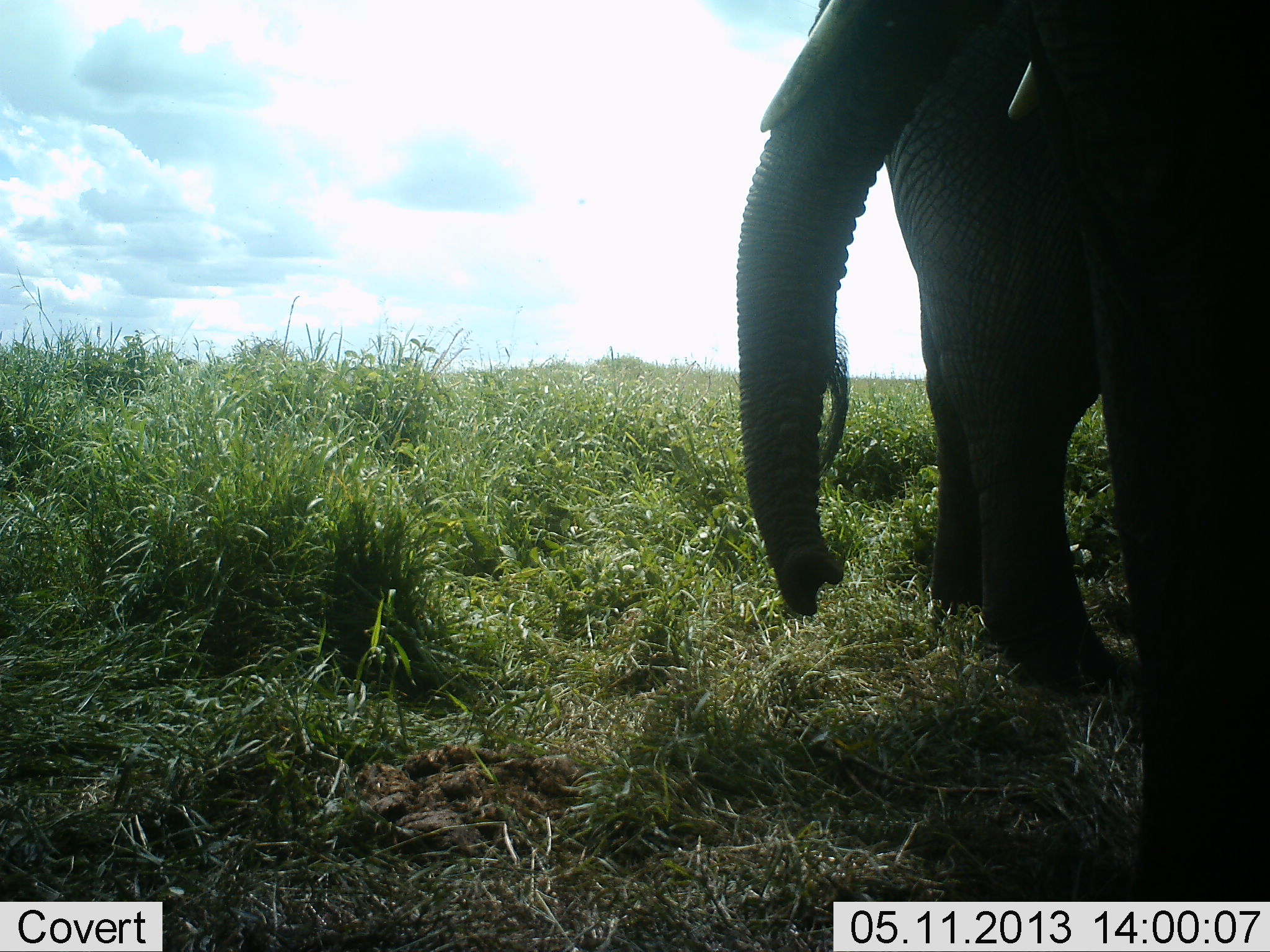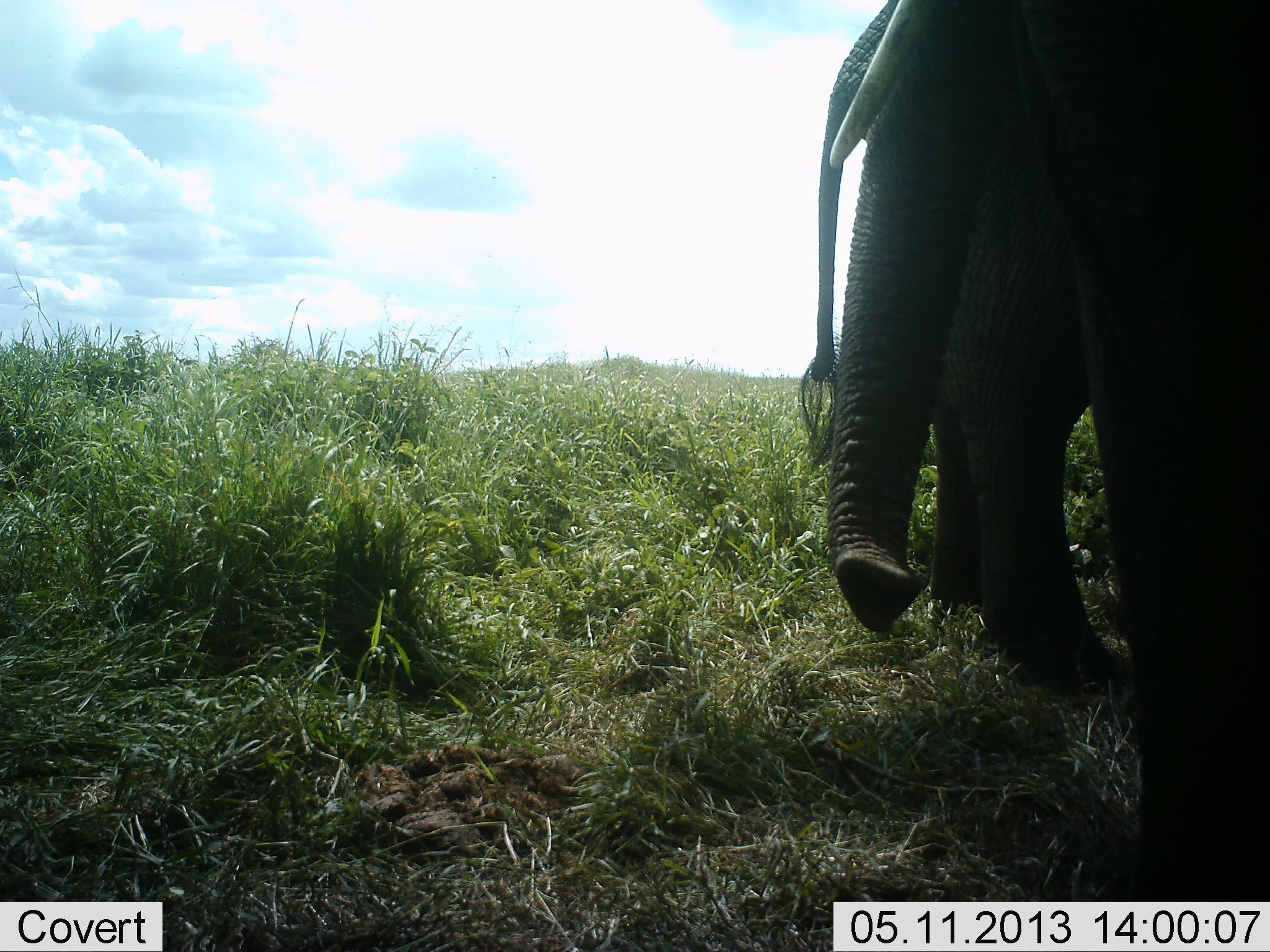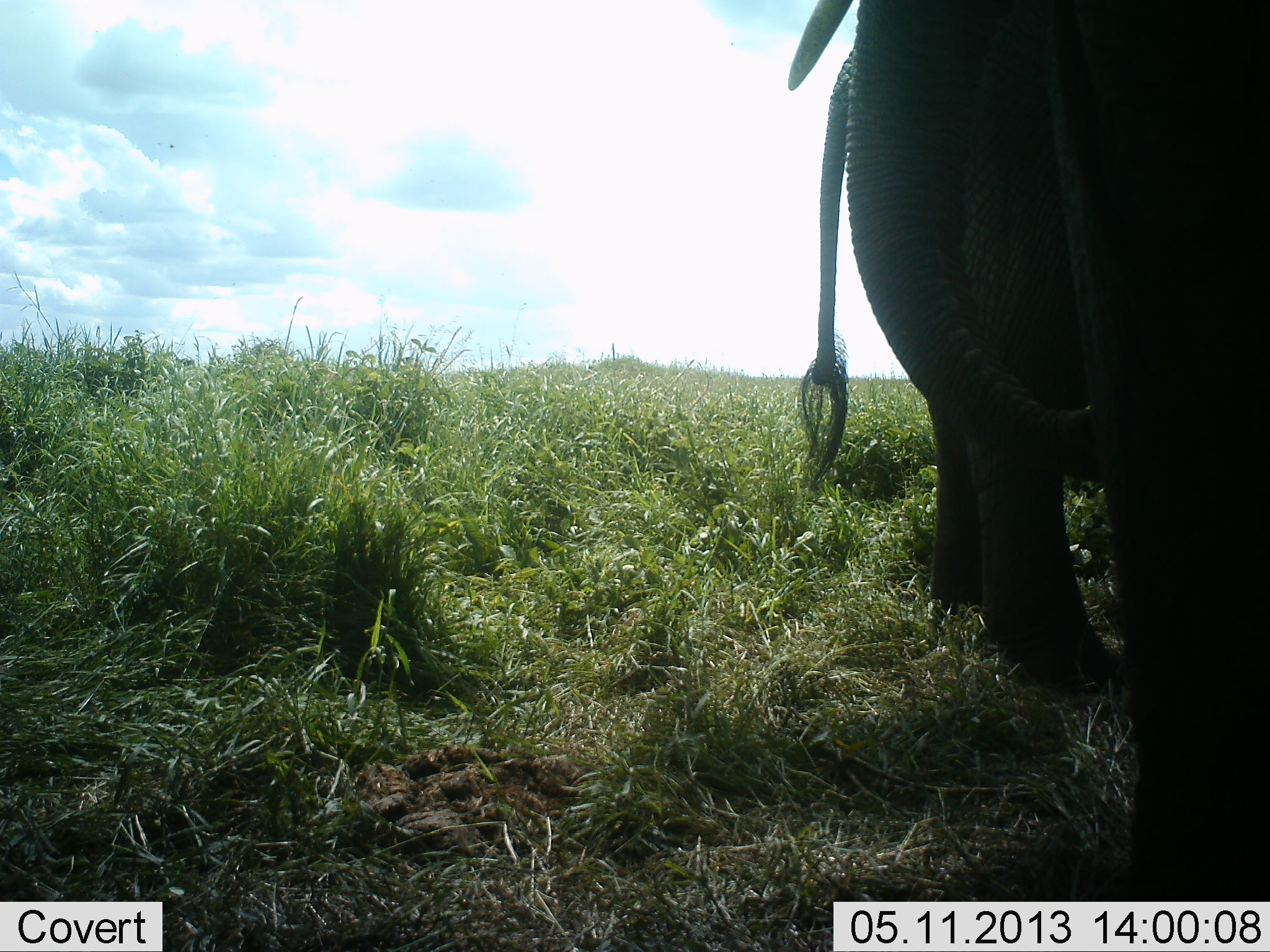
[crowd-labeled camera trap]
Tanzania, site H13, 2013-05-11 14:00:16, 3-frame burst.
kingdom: Animalia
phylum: Chordata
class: Mammalia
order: Proboscidea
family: Elephantidae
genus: Loxodonta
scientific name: Loxodonta africana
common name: african bush elephant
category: elephant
Elephant (african bush elephant) (Loxodonta africana), count 2. Behavior (volunteer vote fractions): standing 100%, resting 0%, moving 0%, interacting 10%. Young present (vote fraction): 0%. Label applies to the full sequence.